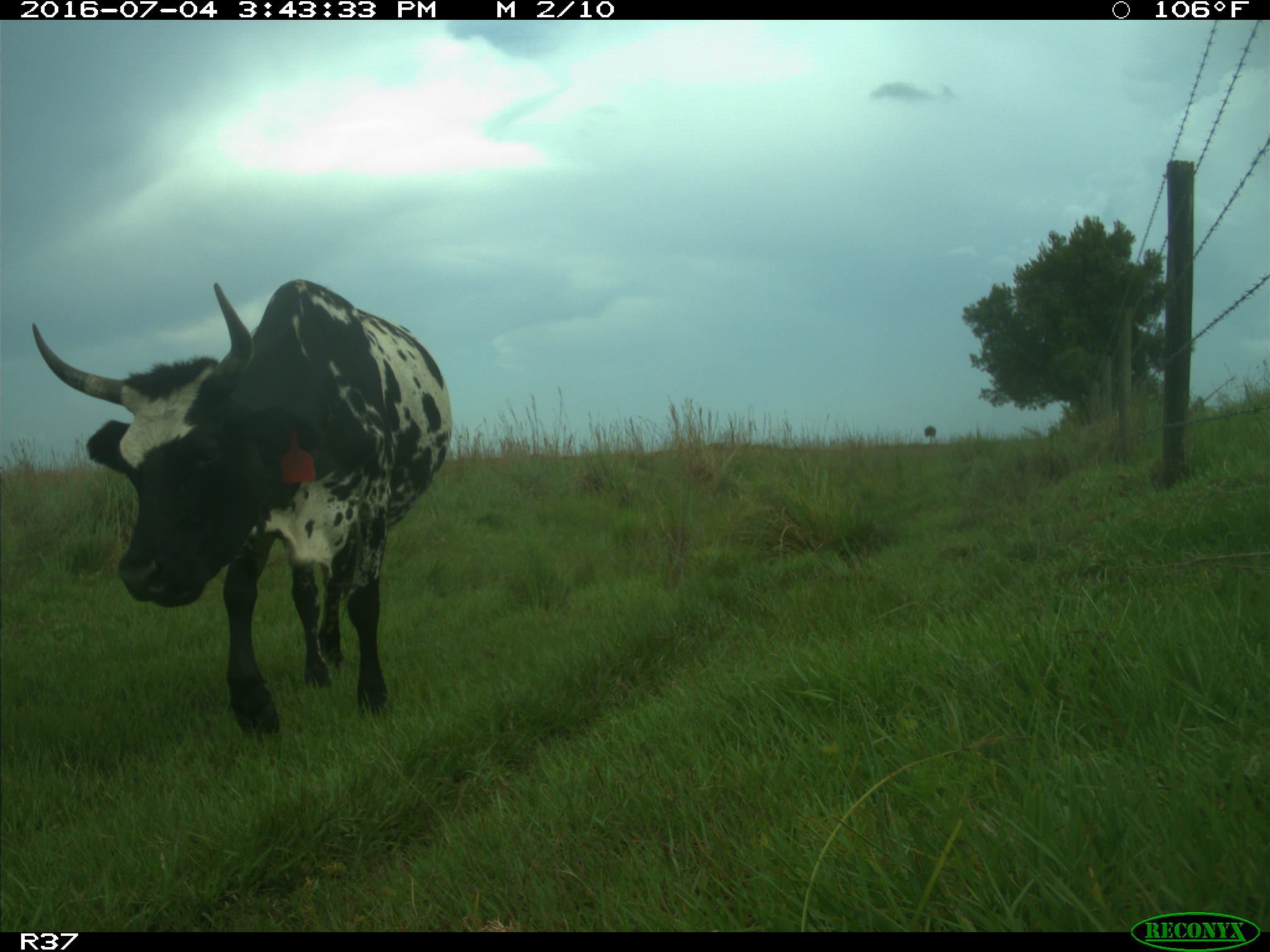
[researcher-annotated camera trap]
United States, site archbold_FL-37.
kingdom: Animalia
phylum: Chordata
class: Mammalia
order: Artiodactyla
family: Bovidae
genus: Bos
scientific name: Bos taurus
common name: domestic cow